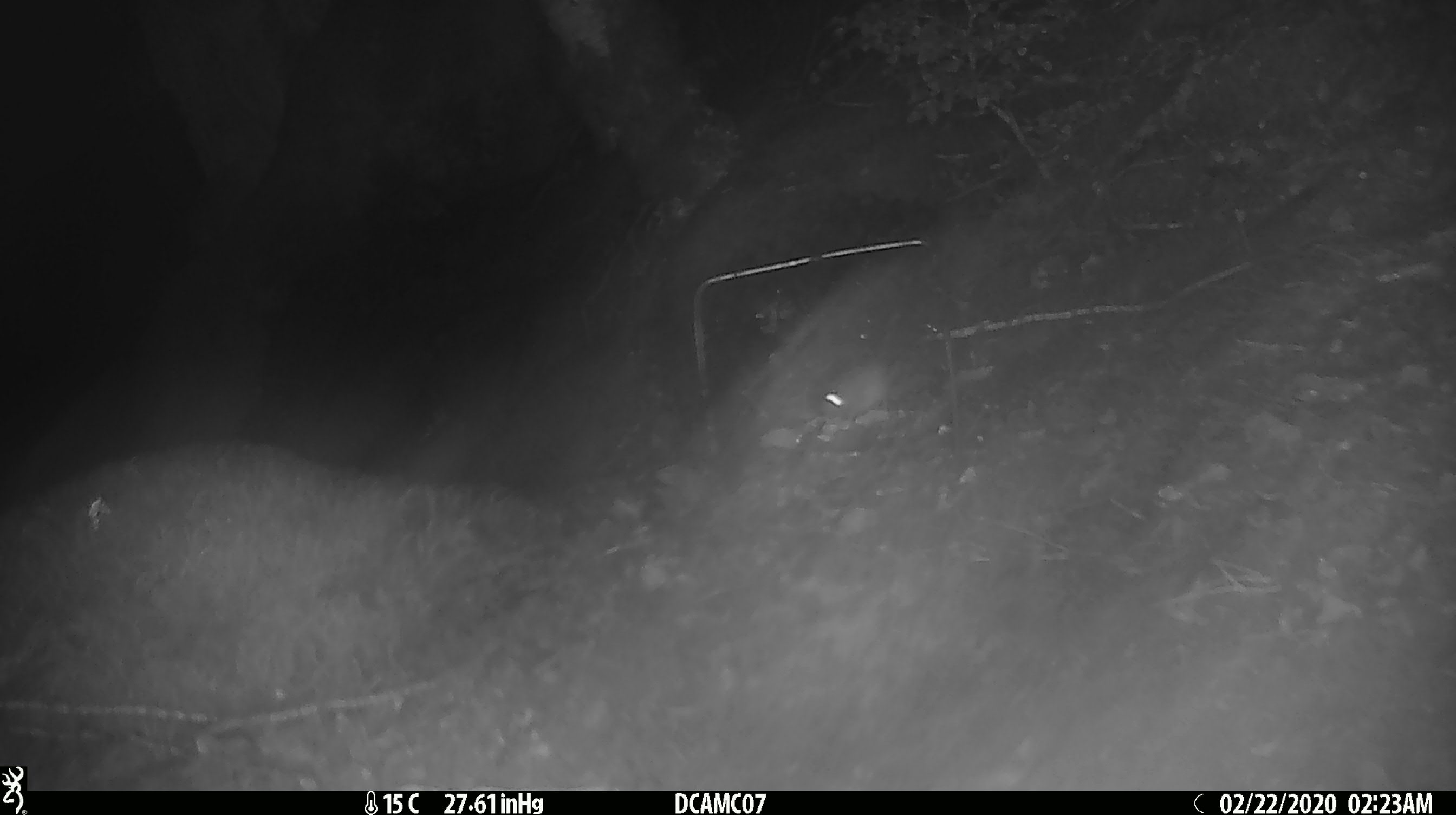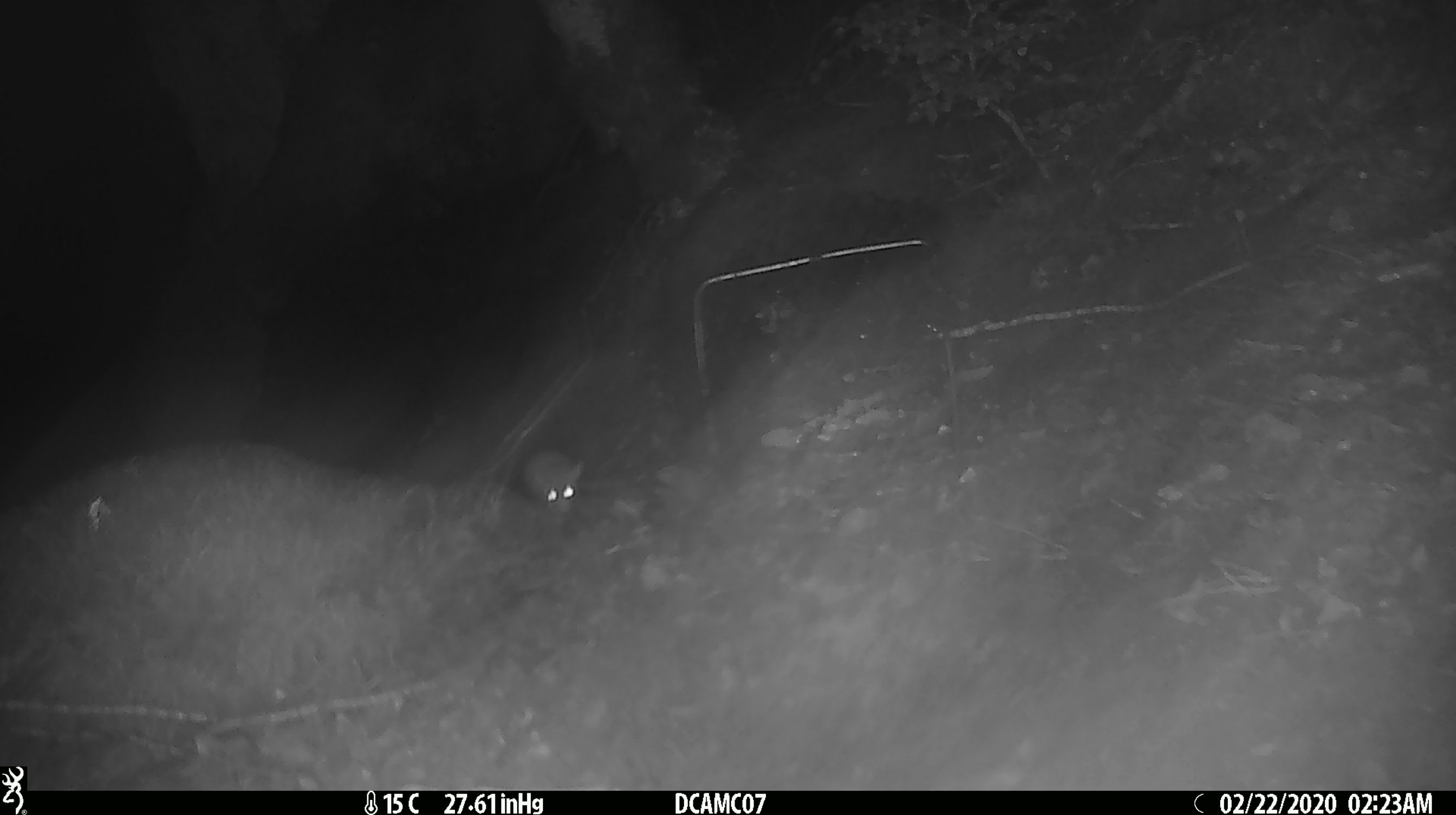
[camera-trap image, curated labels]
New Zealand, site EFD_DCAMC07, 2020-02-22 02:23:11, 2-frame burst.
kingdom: Animalia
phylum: Chordata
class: Mammalia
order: Rodentia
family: Muridae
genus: Mus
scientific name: Mus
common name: mouse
Mouse (Mus).